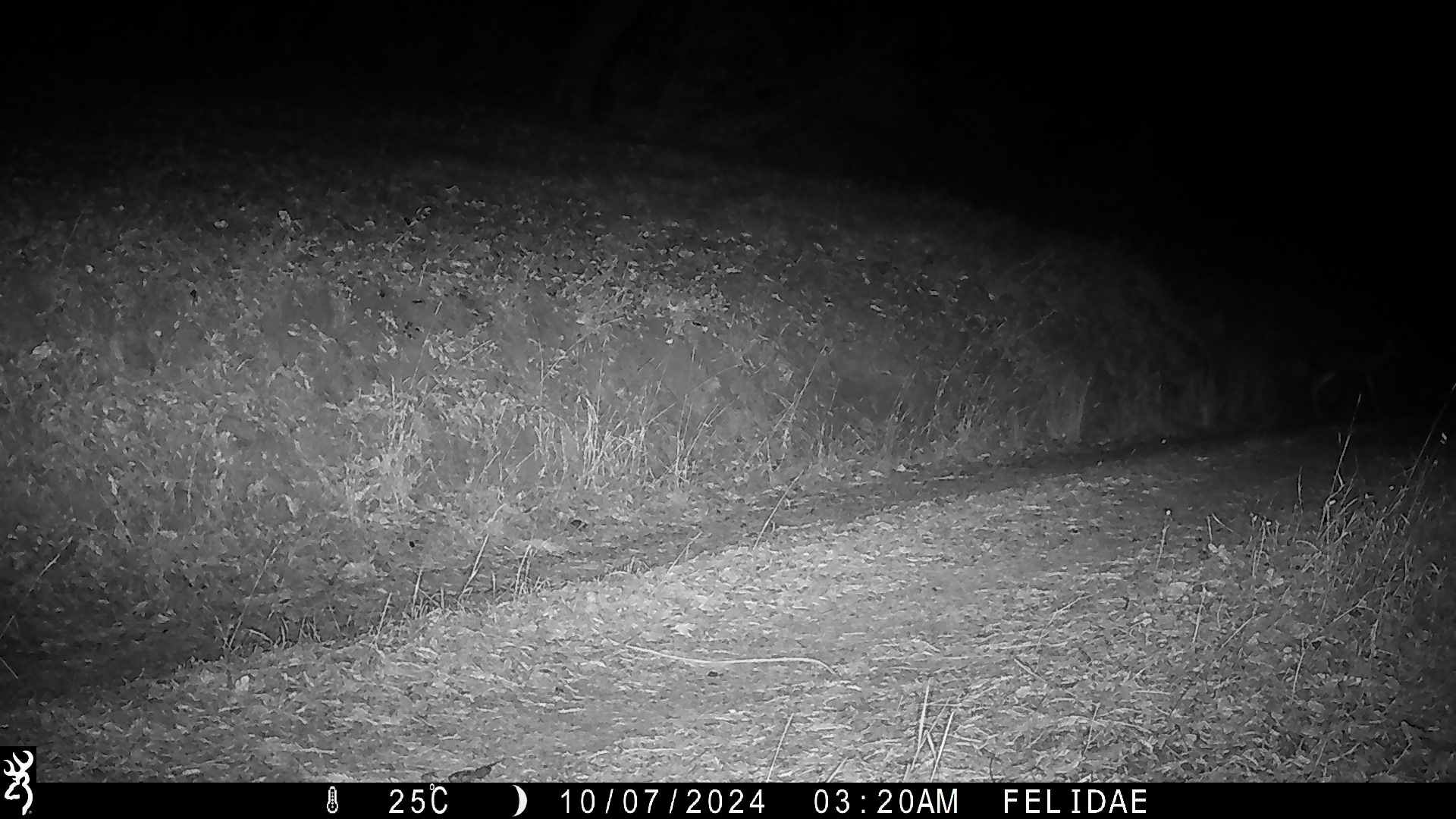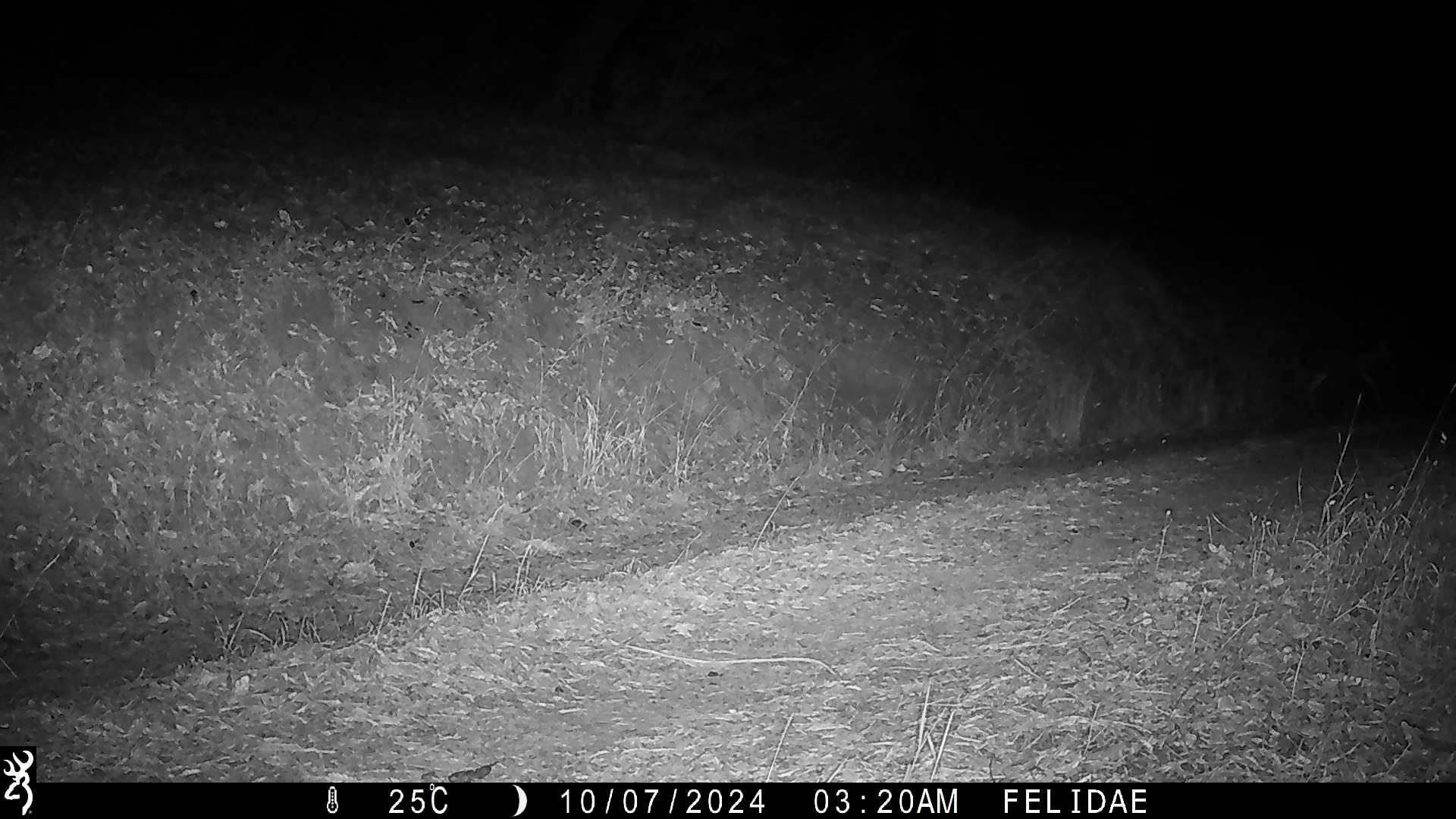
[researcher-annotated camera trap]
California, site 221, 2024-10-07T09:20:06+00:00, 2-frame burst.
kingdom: Animalia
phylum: Chordata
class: Mammalia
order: Artiodactyla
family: Cervidae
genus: Odocoileus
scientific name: Odocoileus hemionus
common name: mule deer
Mule deer (Odocoileus hemionus).